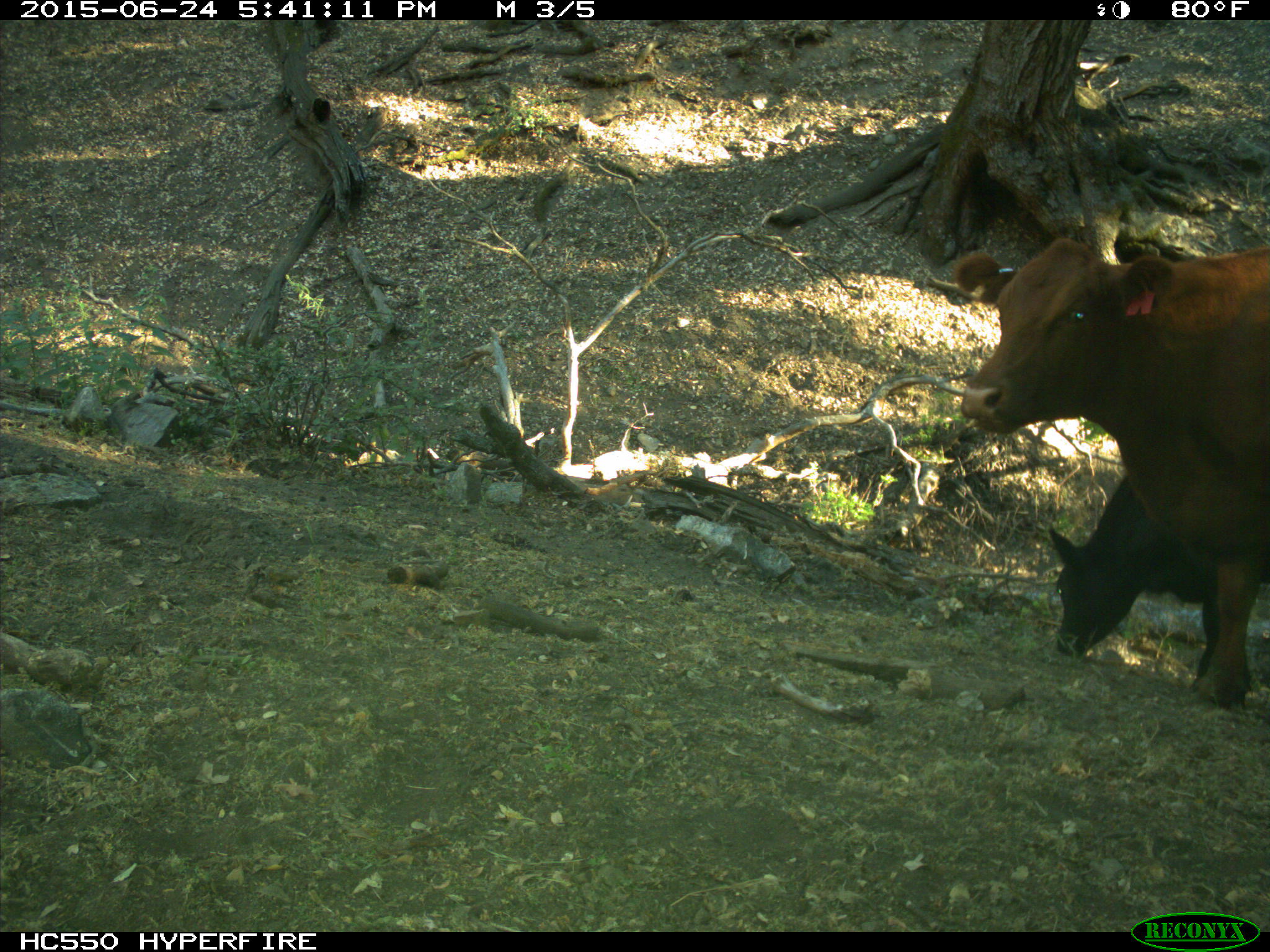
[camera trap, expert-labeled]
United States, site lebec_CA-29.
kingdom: Animalia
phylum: Chordata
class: Mammalia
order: Artiodactyla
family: Bovidae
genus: Bos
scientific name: Bos taurus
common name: domestic cow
Bos taurus (domestic cow).